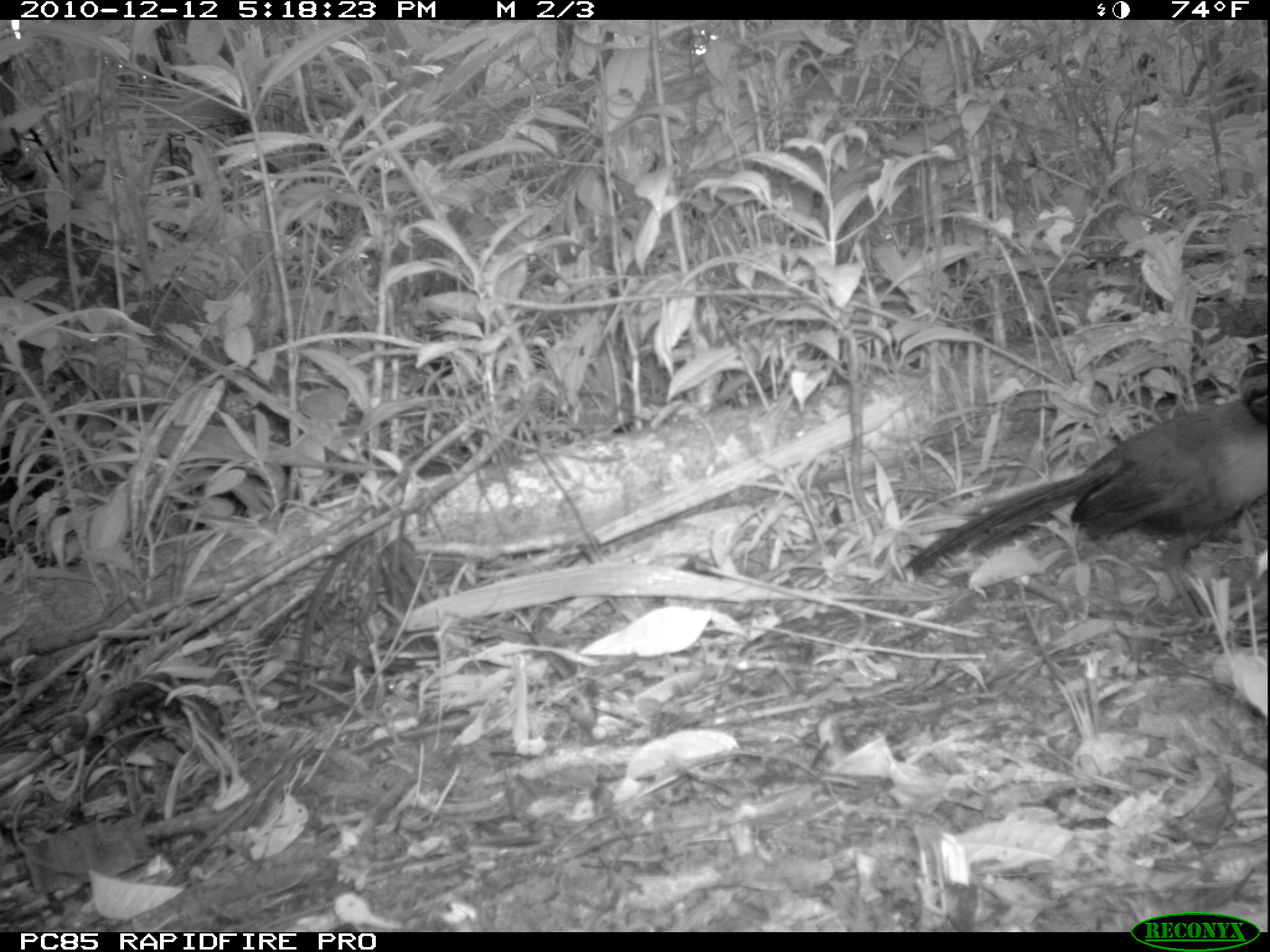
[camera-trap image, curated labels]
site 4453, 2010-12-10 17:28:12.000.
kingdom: Animalia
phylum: Chordata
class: Mammalia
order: Carnivora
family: Canidae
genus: Canis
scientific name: Canis familiaris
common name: domestic dog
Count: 1.